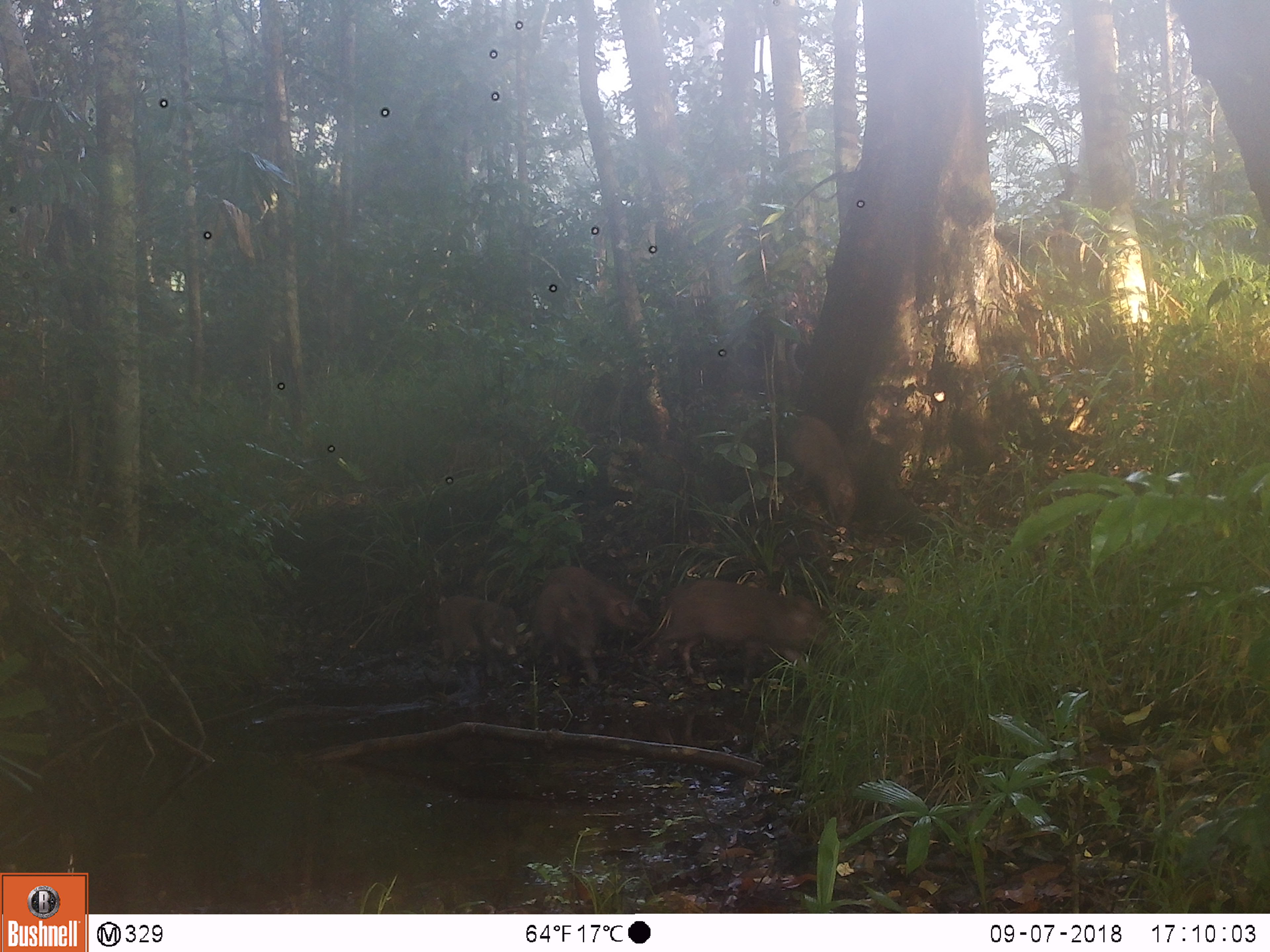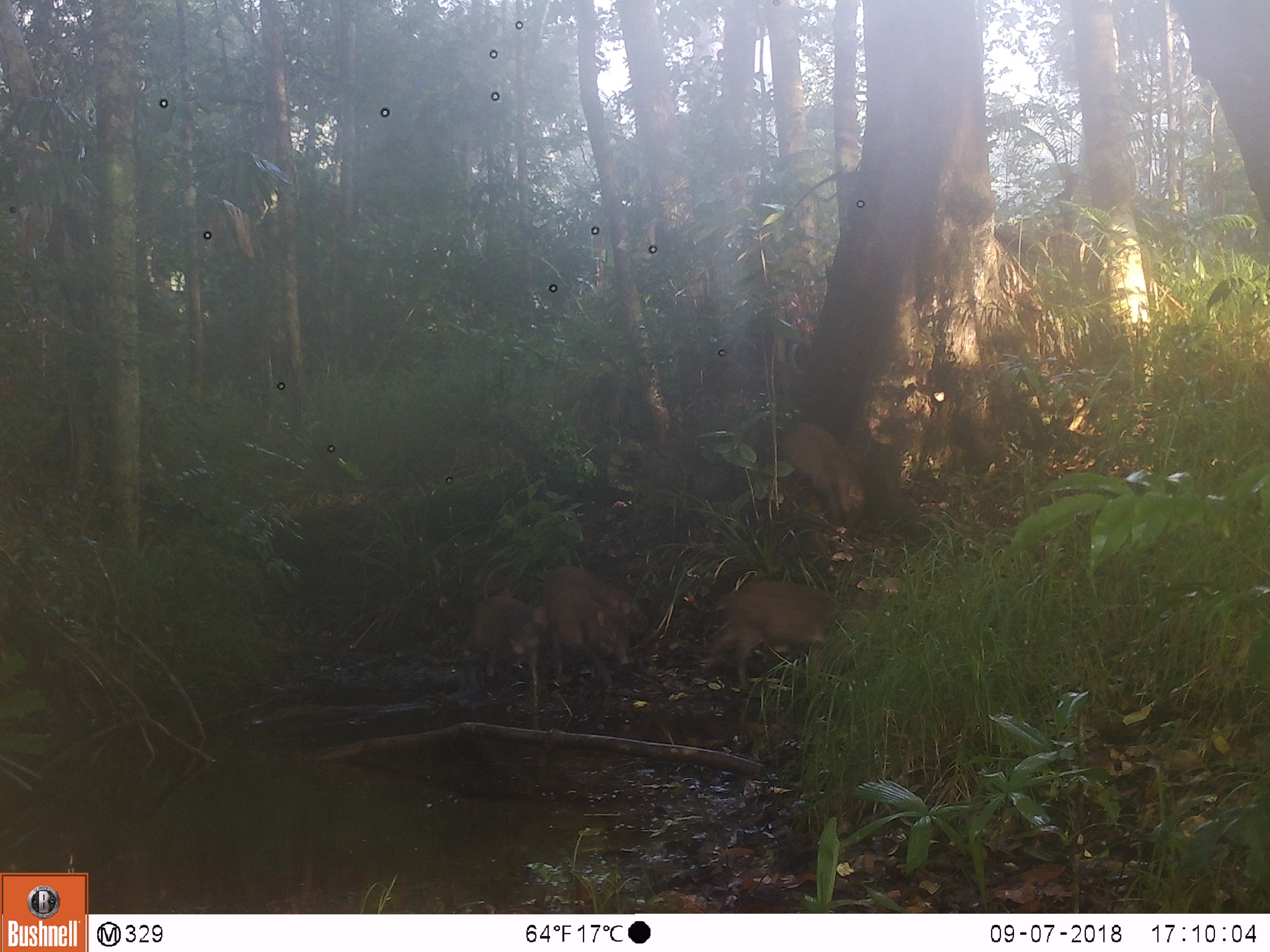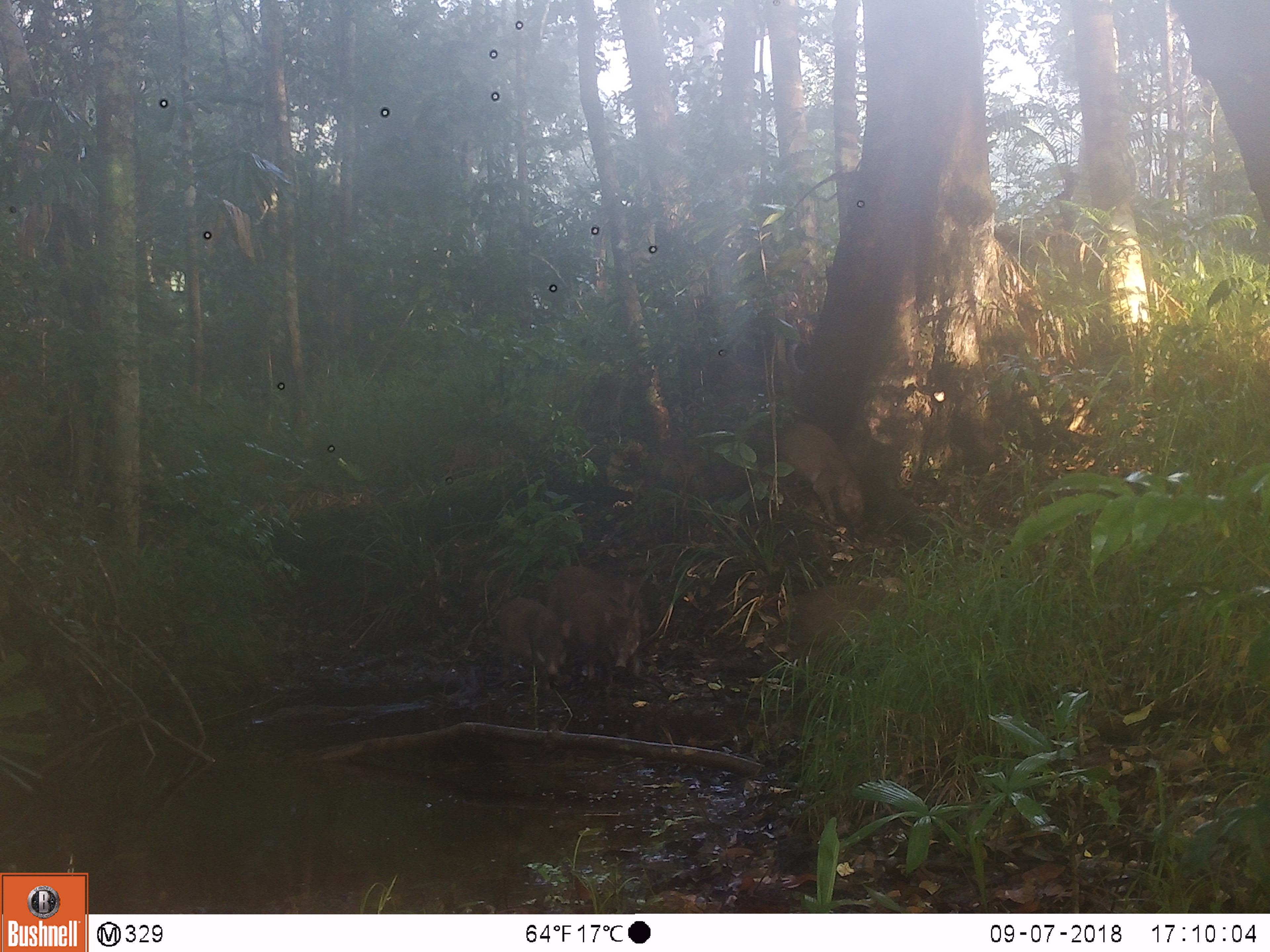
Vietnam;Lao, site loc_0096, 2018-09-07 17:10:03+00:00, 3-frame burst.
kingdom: Animalia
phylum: Chordata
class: Mammalia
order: Artiodactyla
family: Suidae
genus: Sus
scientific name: Sus scrofa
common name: eurasian wild pig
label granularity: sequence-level